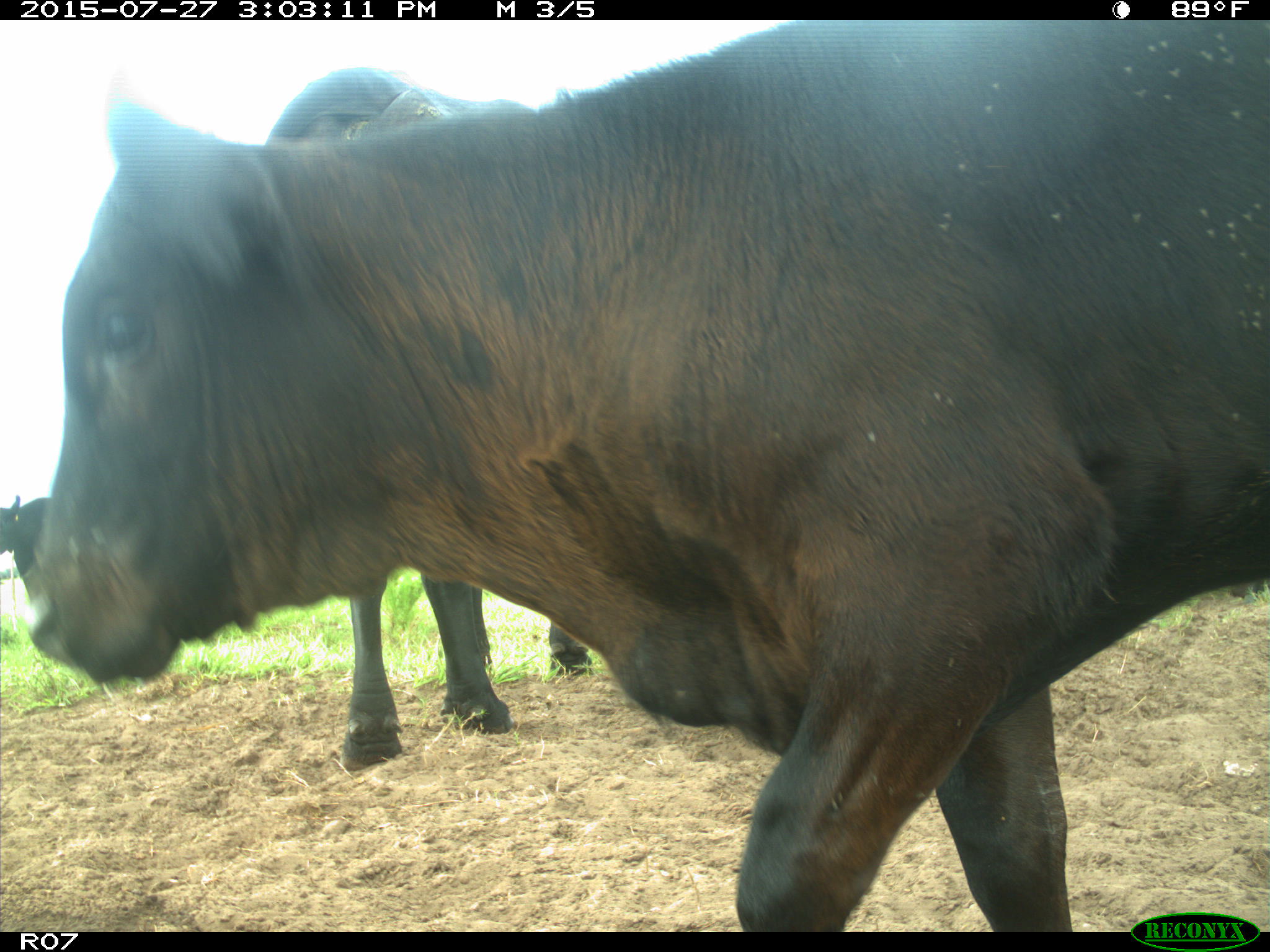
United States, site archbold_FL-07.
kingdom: Animalia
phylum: Chordata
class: Mammalia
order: Artiodactyla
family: Bovidae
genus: Bos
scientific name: Bos taurus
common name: domestic cow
Bos taurus (domestic cow).